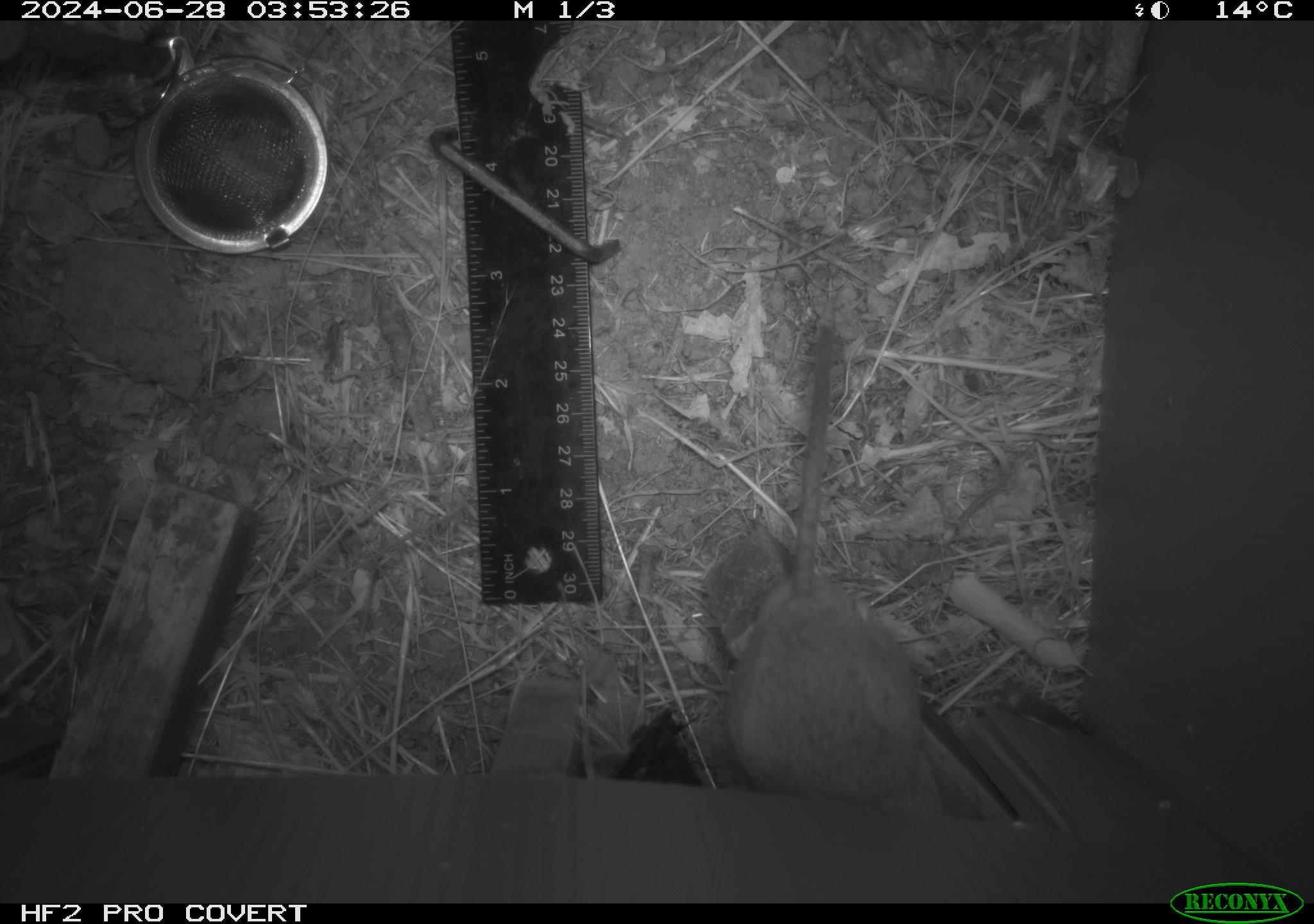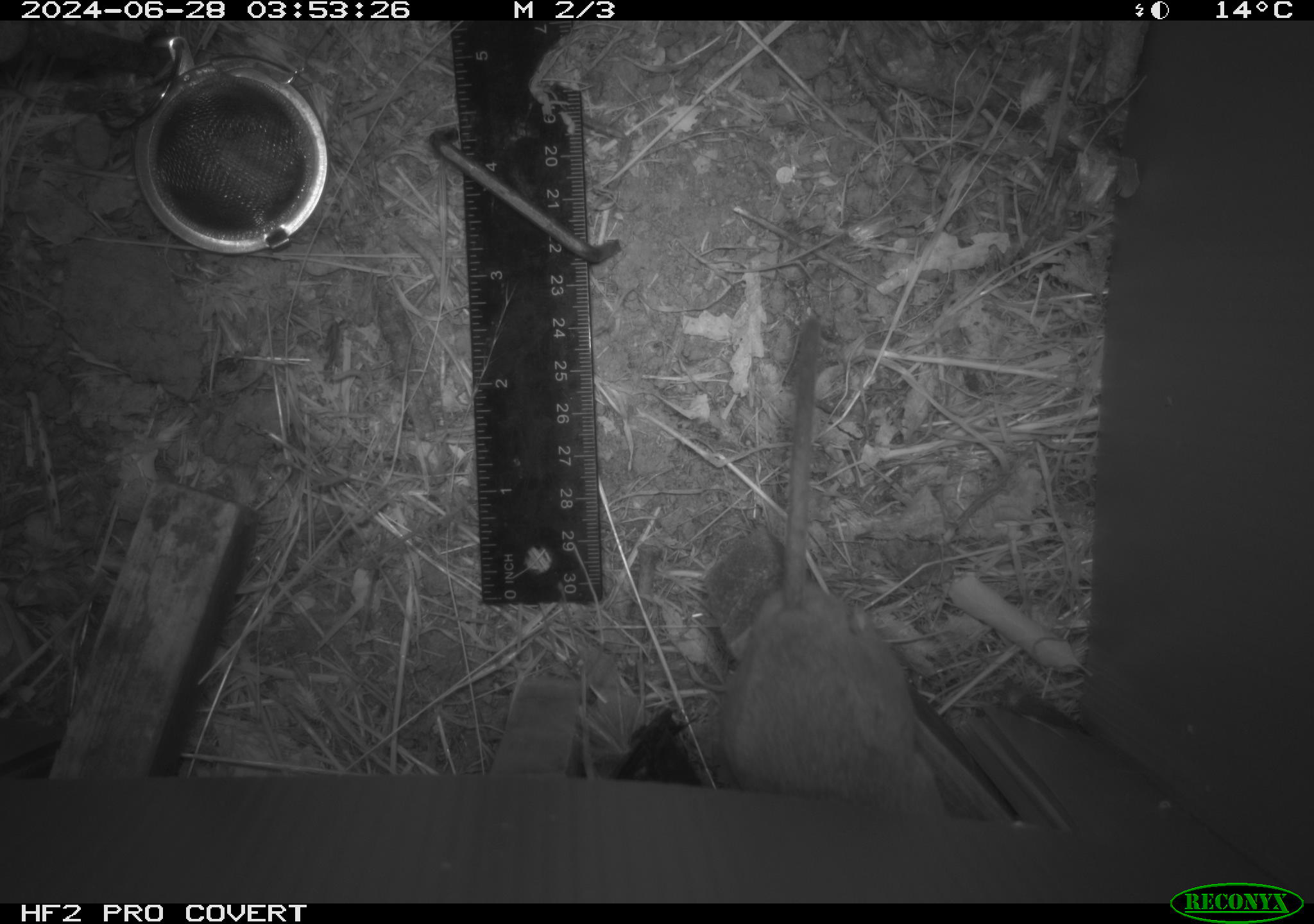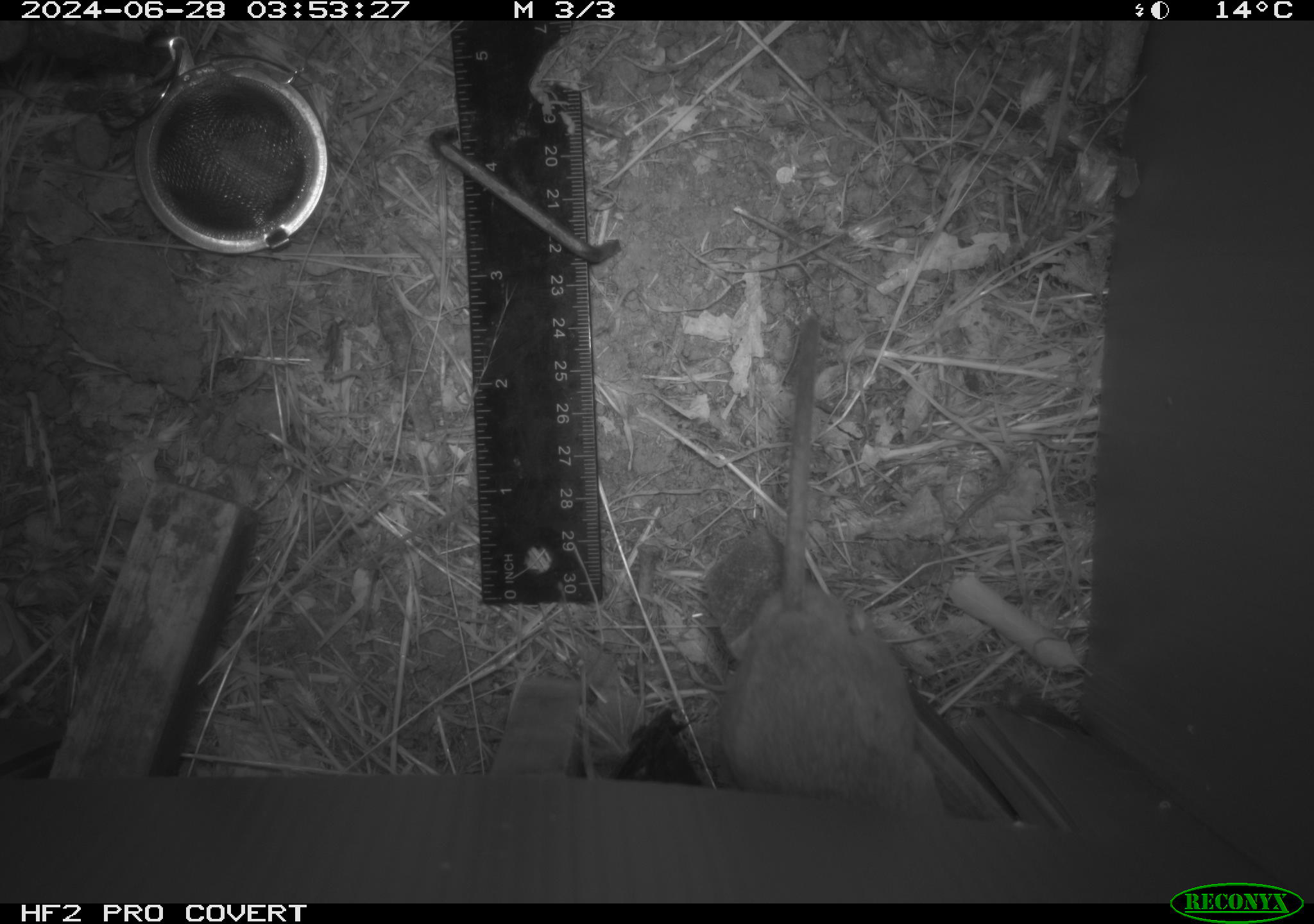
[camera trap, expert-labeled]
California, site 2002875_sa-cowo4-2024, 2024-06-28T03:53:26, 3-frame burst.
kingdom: Animalia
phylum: Chordata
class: Mammalia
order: Rodentia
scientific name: Rodentia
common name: rodent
Rodent (Rodentia).